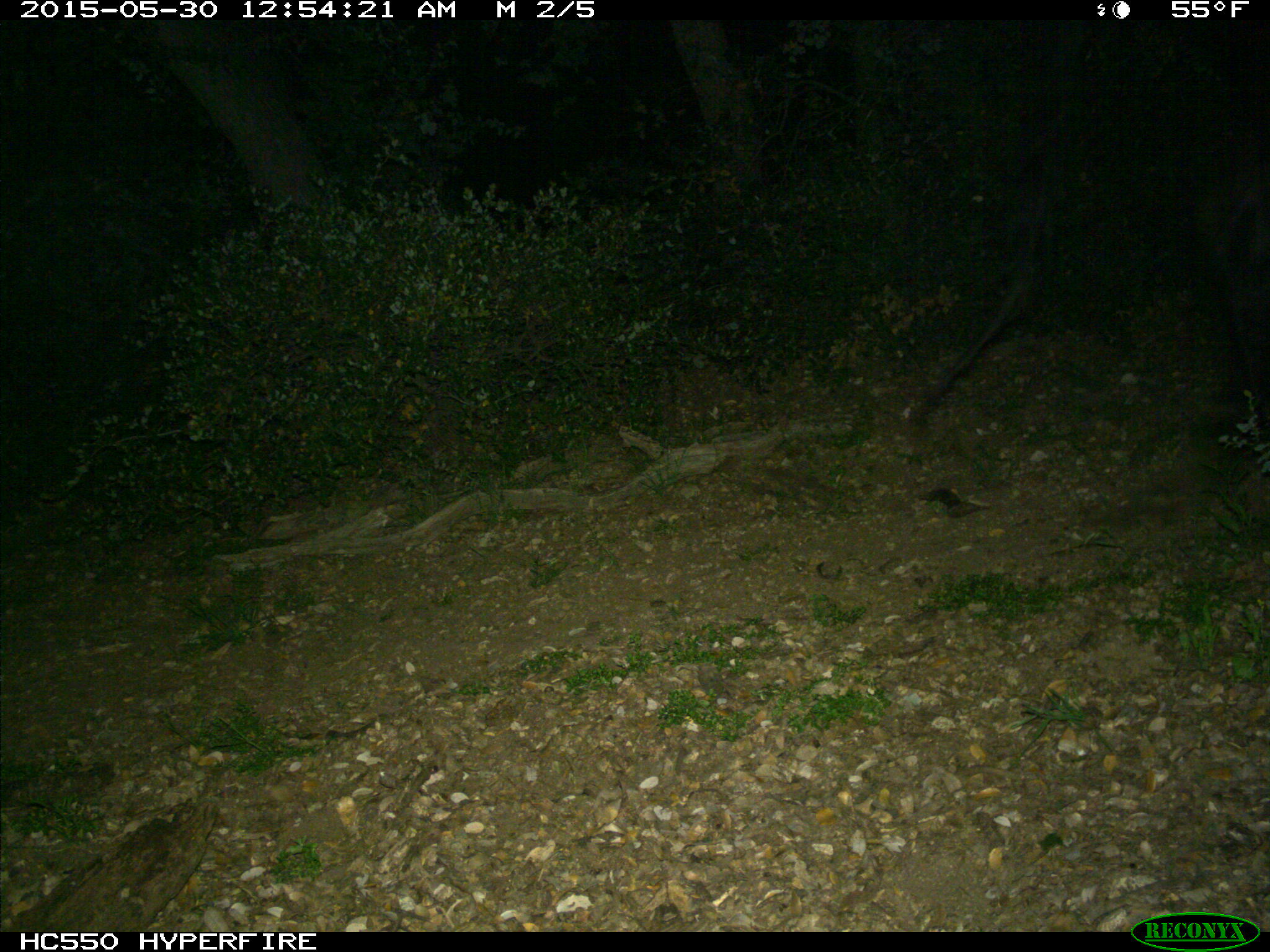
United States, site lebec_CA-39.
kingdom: Animalia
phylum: Chordata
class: Mammalia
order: Artiodactyla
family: Bovidae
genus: Bos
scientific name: Bos taurus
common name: domestic cow